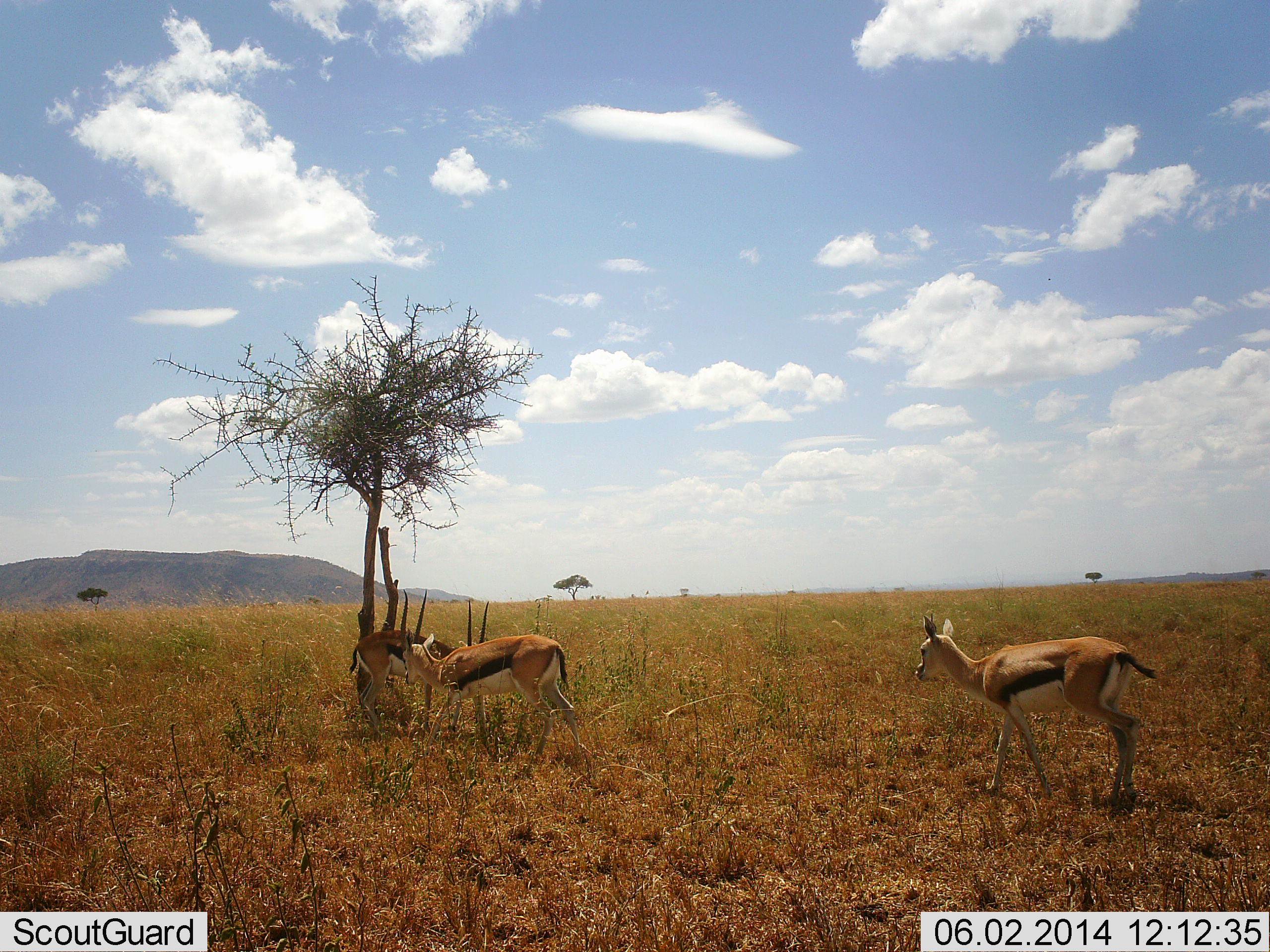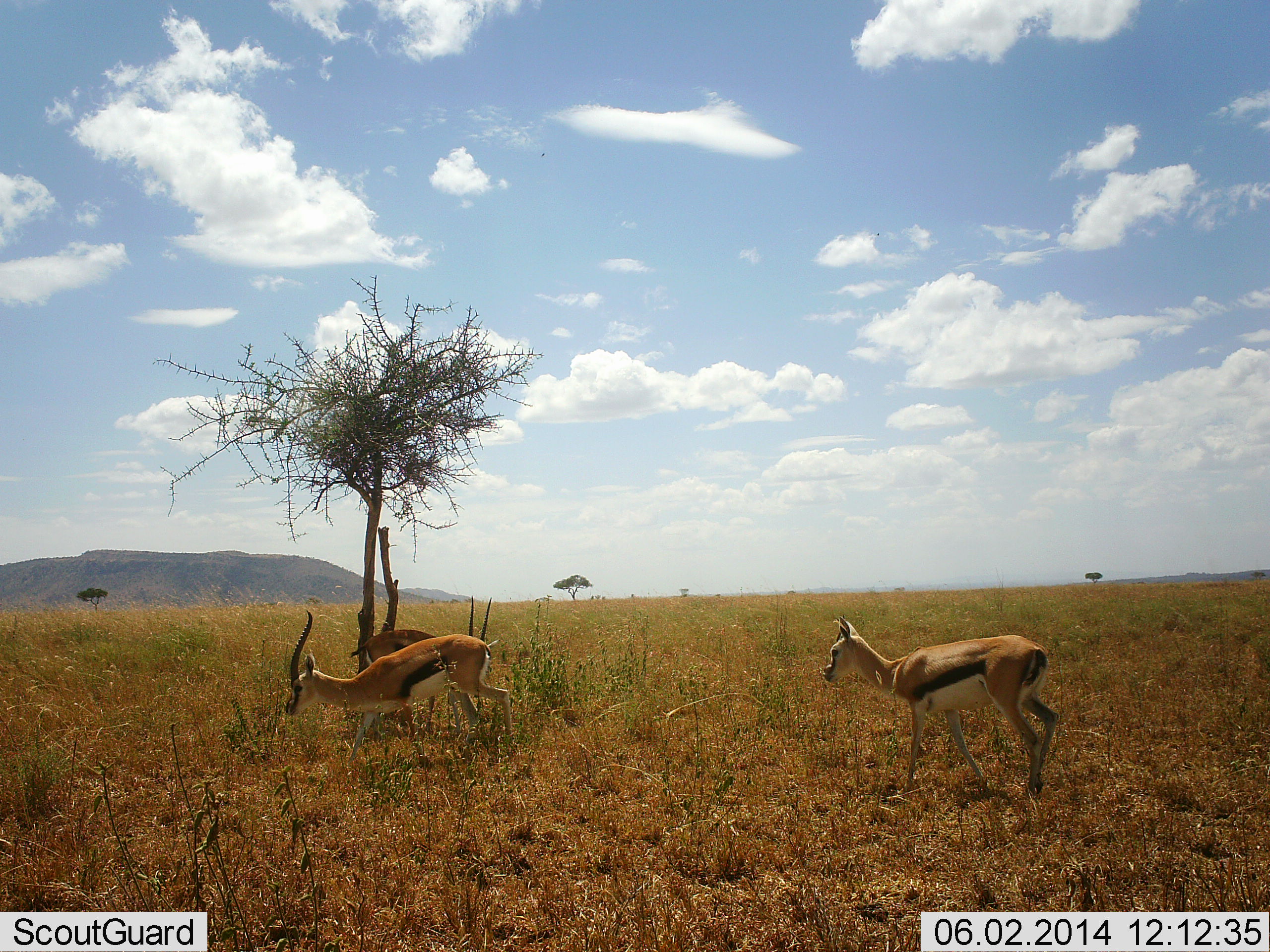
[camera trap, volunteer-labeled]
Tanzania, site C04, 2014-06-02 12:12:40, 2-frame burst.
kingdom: Animalia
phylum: Chordata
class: Mammalia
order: Artiodactyla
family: Bovidae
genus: Eudorcas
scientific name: Eudorcas thomsonii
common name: thomson's gazelle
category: gazellethomsons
Gazellethomsons (thomson's gazelle) (Eudorcas thomsonii), count 3. Behavior (volunteer vote fractions): standing 50%, resting 0%, moving 100%, interacting 0%. Young present (vote fraction): 0%. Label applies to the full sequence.